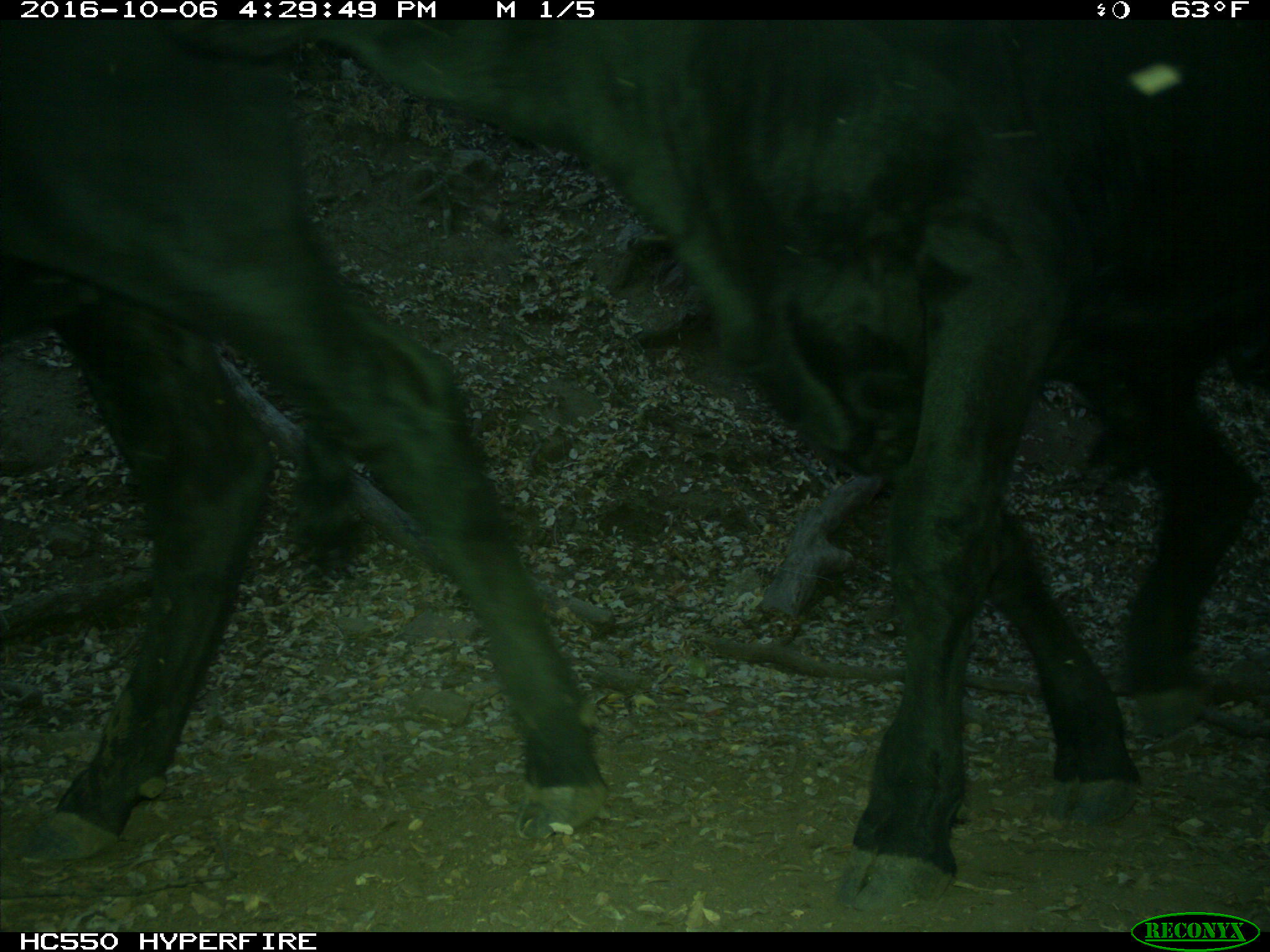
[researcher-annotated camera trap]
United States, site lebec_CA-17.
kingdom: Animalia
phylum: Chordata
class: Mammalia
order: Artiodactyla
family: Bovidae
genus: Bos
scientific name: Bos taurus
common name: domestic cow